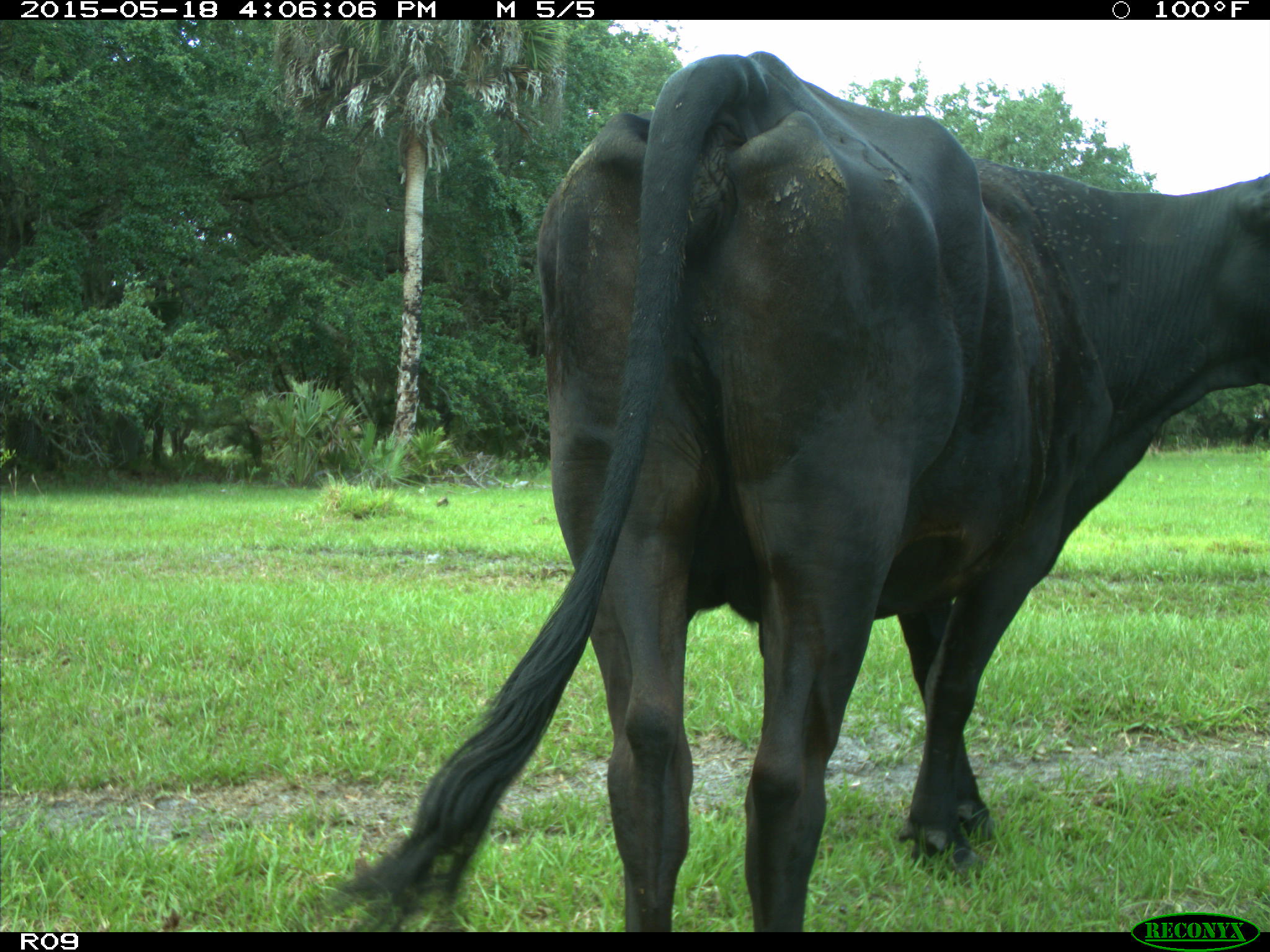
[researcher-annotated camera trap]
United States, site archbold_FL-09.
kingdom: Animalia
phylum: Chordata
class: Mammalia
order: Artiodactyla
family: Bovidae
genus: Bos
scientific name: Bos taurus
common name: domestic cow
Bos taurus (domestic cow).